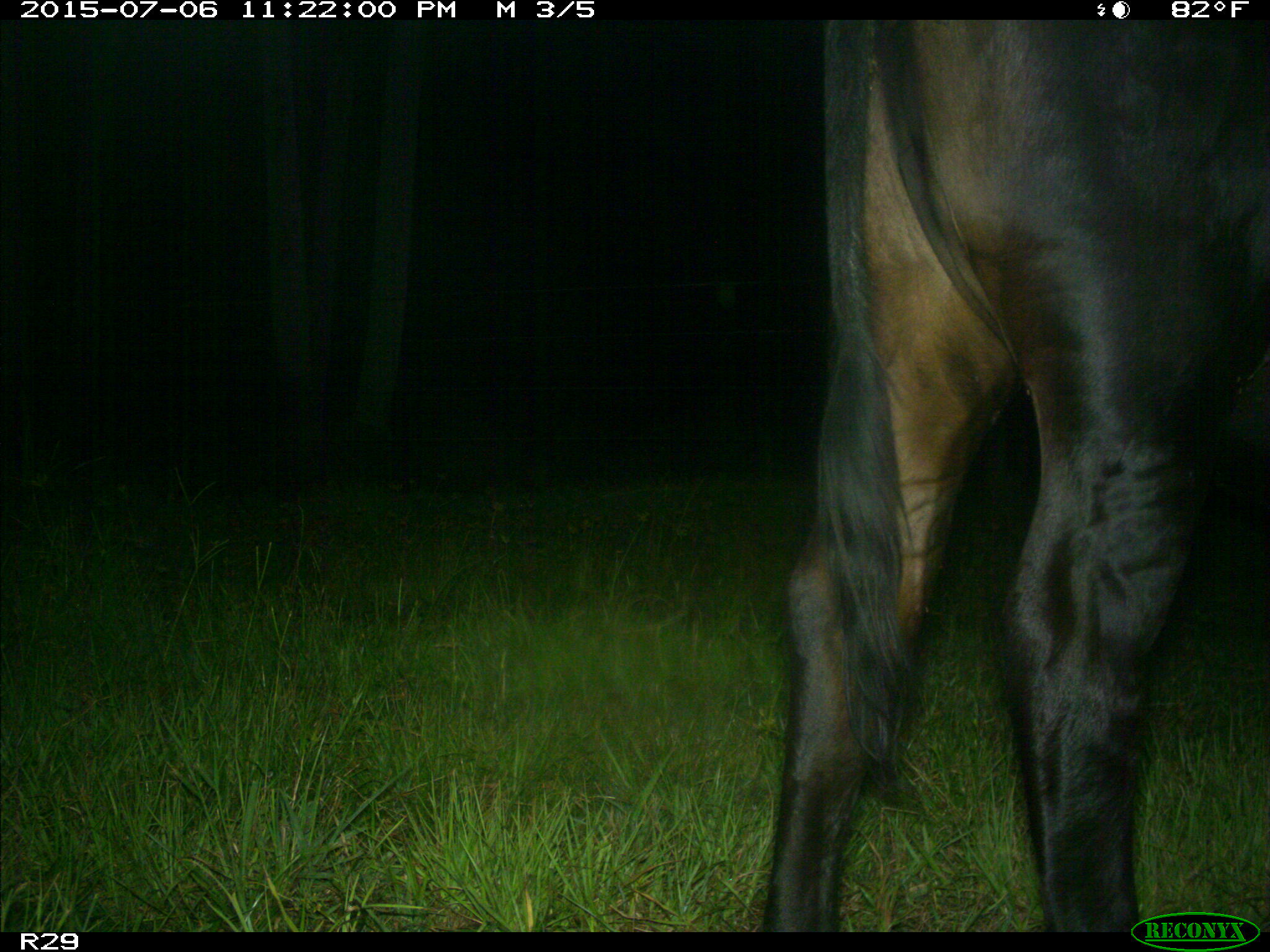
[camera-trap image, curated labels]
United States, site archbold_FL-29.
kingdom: Animalia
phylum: Chordata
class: Mammalia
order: Artiodactyla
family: Bovidae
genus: Bos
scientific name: Bos taurus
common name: domestic cow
Bos taurus (domestic cow).